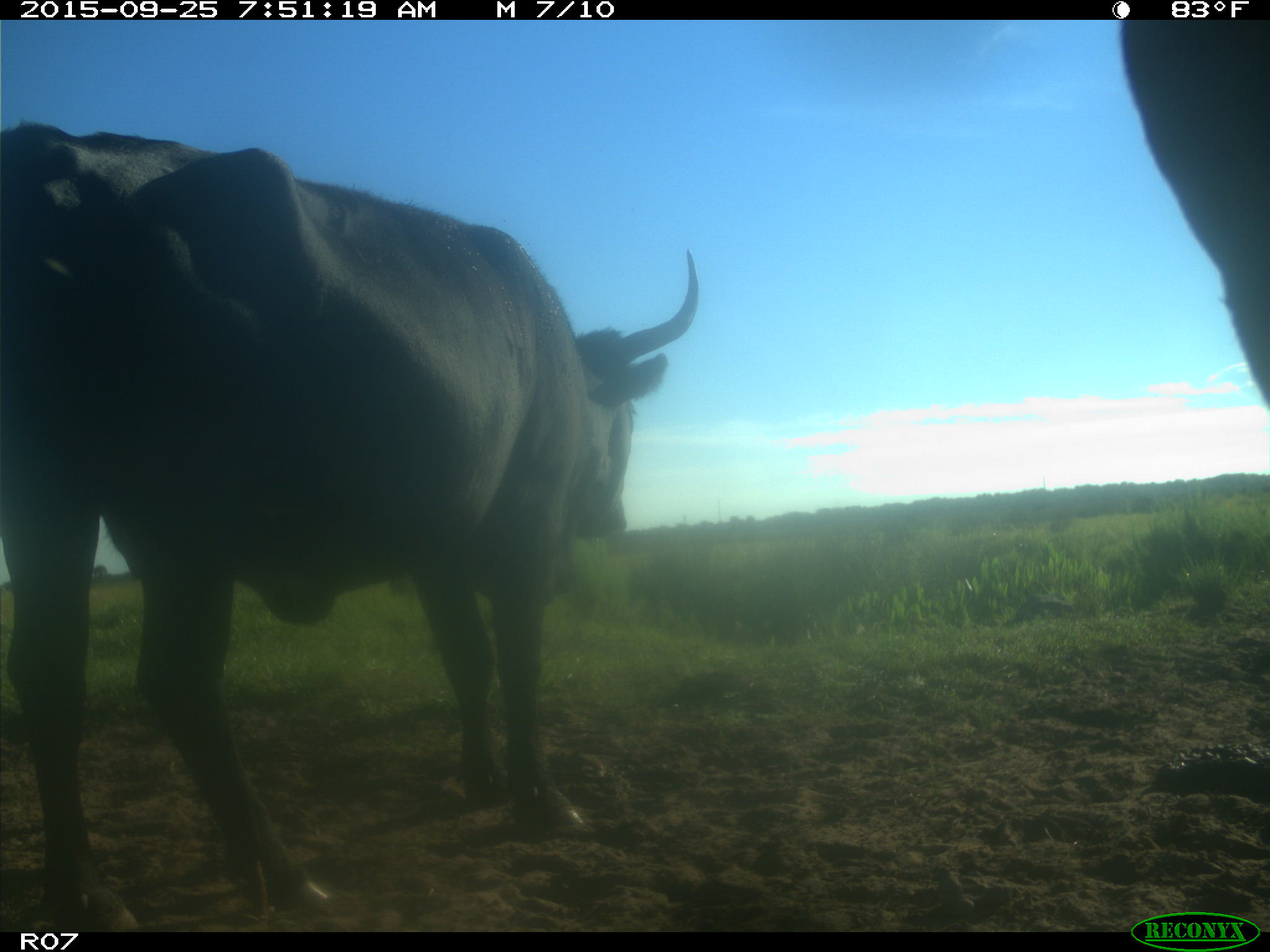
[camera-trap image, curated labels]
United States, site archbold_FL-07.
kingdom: Animalia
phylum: Chordata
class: Mammalia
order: Artiodactyla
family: Bovidae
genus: Bos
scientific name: Bos taurus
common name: domestic cow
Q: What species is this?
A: Bos taurus (domestic cow).